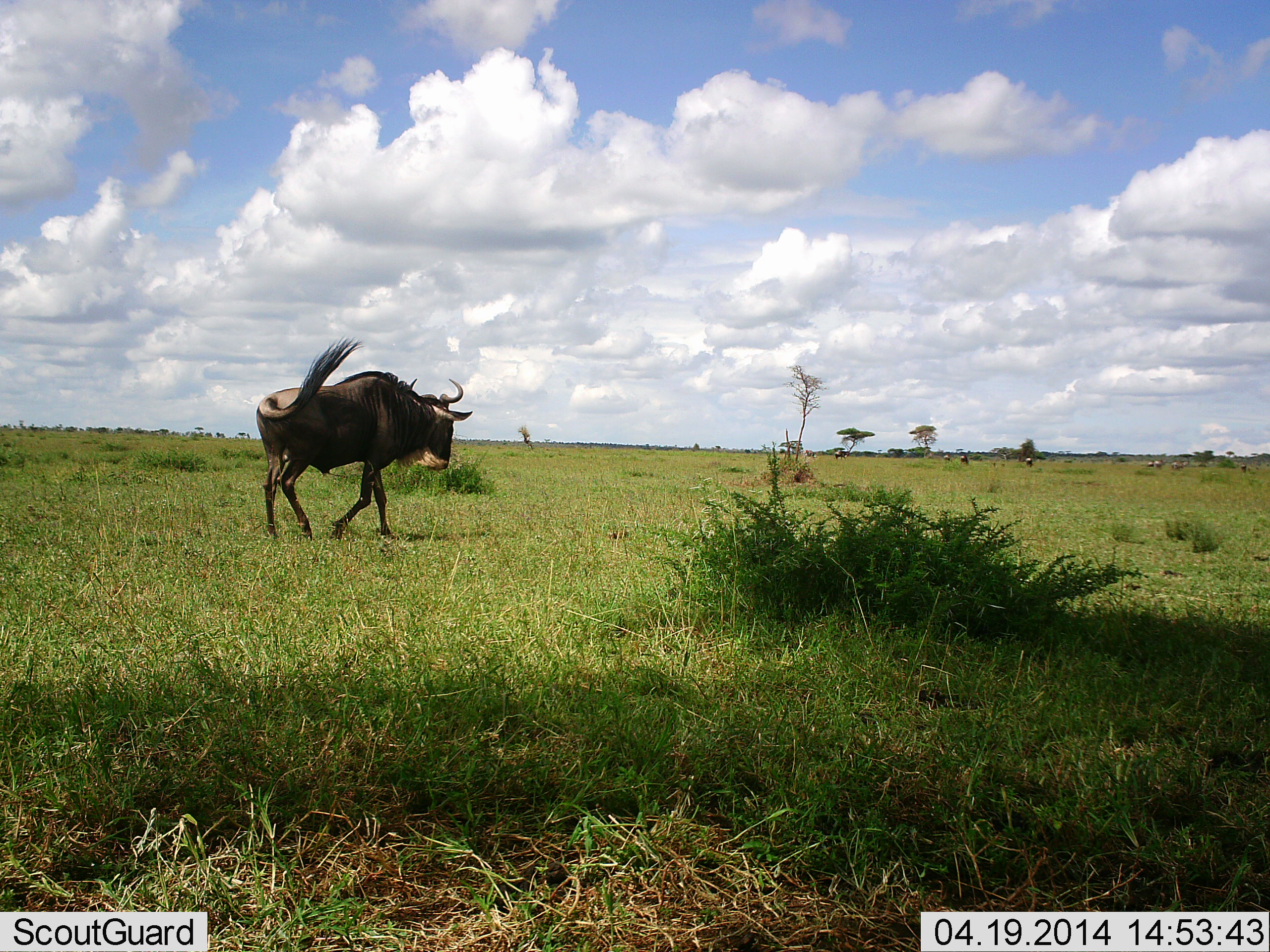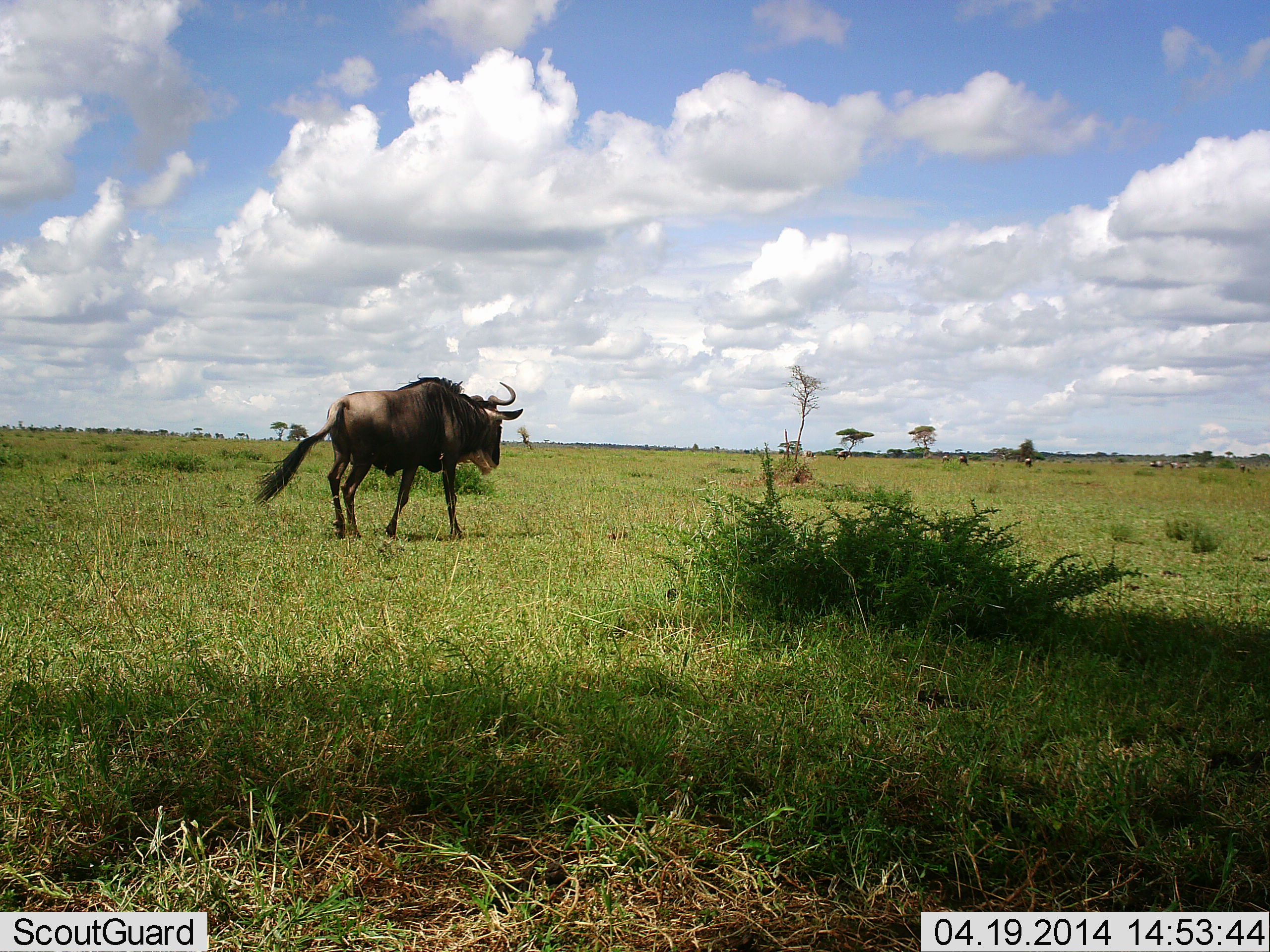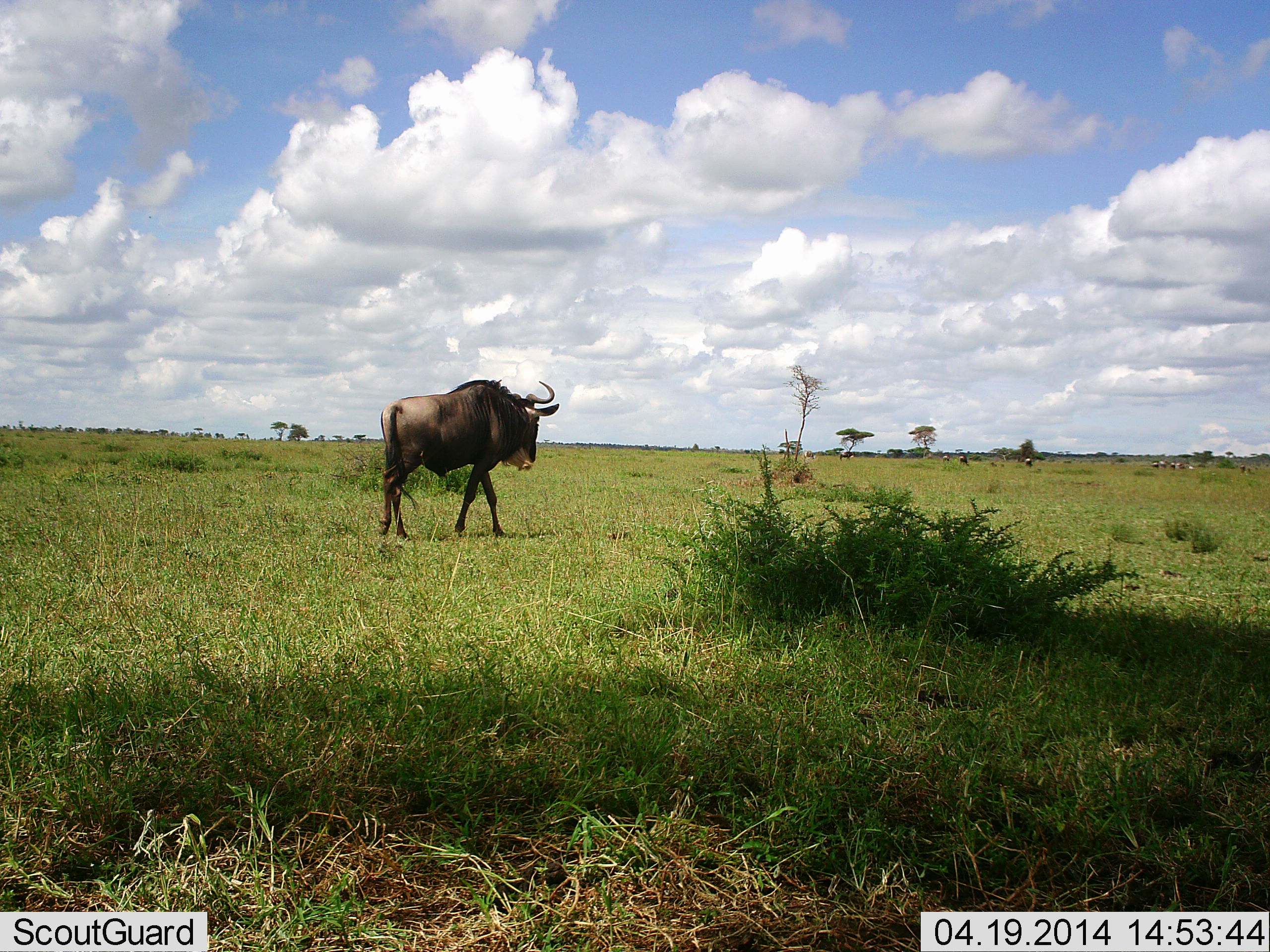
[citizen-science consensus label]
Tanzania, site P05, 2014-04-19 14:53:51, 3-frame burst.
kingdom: Animalia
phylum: Chordata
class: Mammalia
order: Artiodactyla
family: Bovidae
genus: Connochaetes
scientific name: Connochaetes taurinus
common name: blue wildebeest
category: wildebeest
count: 1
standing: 14%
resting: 0%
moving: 96%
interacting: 0%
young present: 0%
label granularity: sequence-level